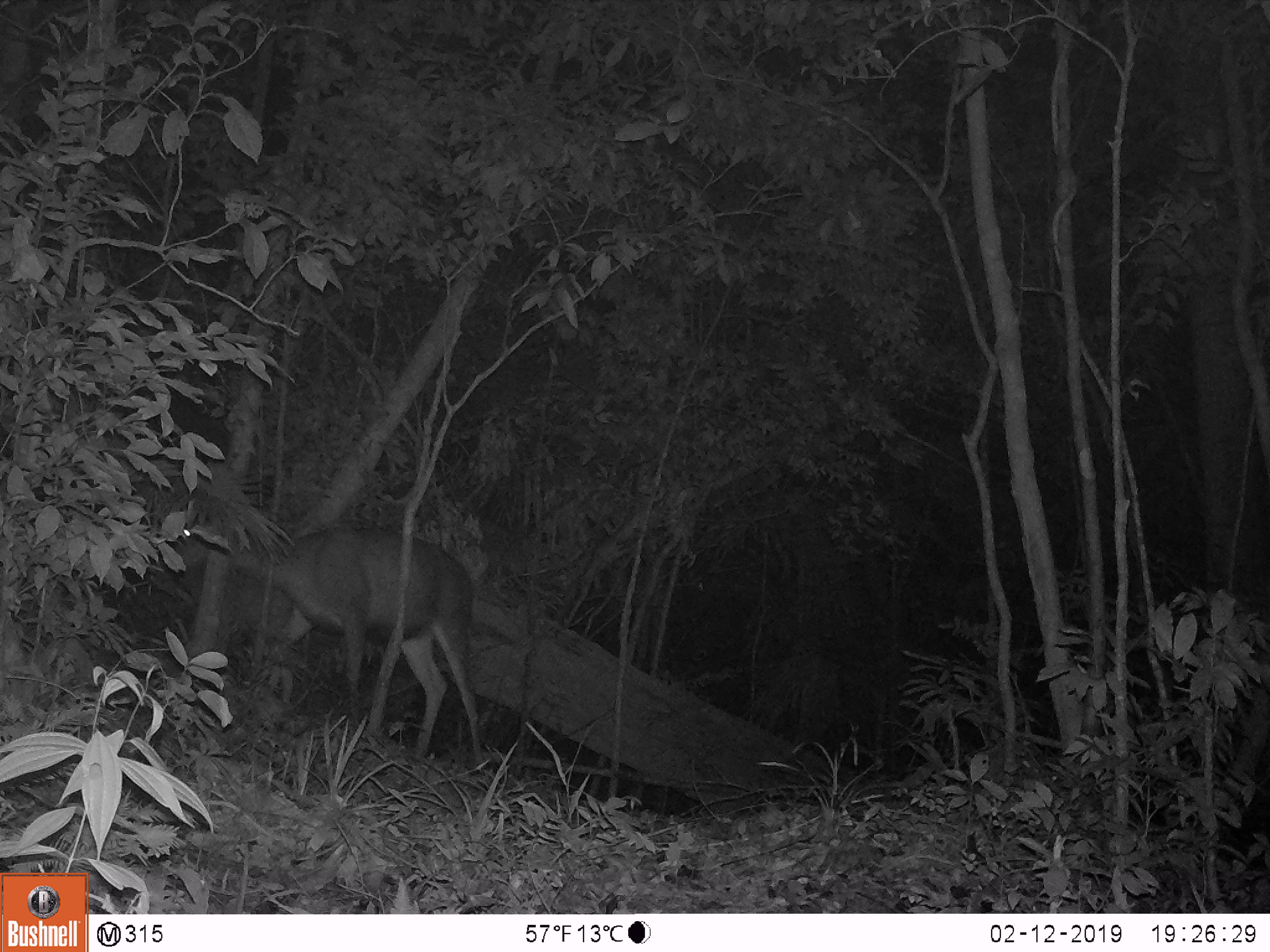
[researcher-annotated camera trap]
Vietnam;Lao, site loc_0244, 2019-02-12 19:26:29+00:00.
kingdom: Animalia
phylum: Chordata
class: Mammalia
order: Artiodactyla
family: Cervidae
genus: Rusa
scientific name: Rusa unicolor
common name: sambar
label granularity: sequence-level